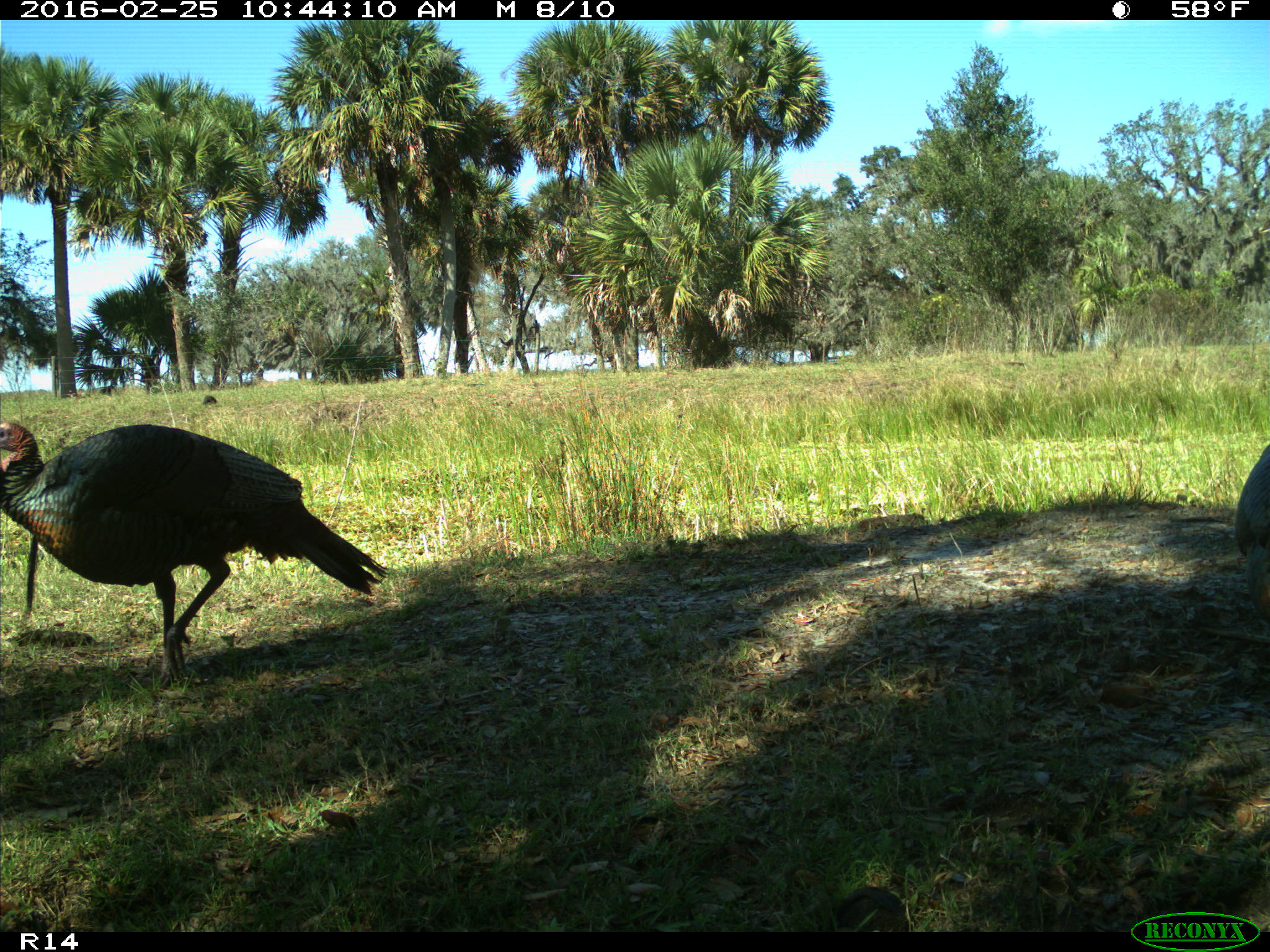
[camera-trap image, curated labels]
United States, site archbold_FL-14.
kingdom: Animalia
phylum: Chordata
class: Aves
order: Galliformes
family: Phasianidae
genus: Meleagris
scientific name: Meleagris gallopavo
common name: wild turkey